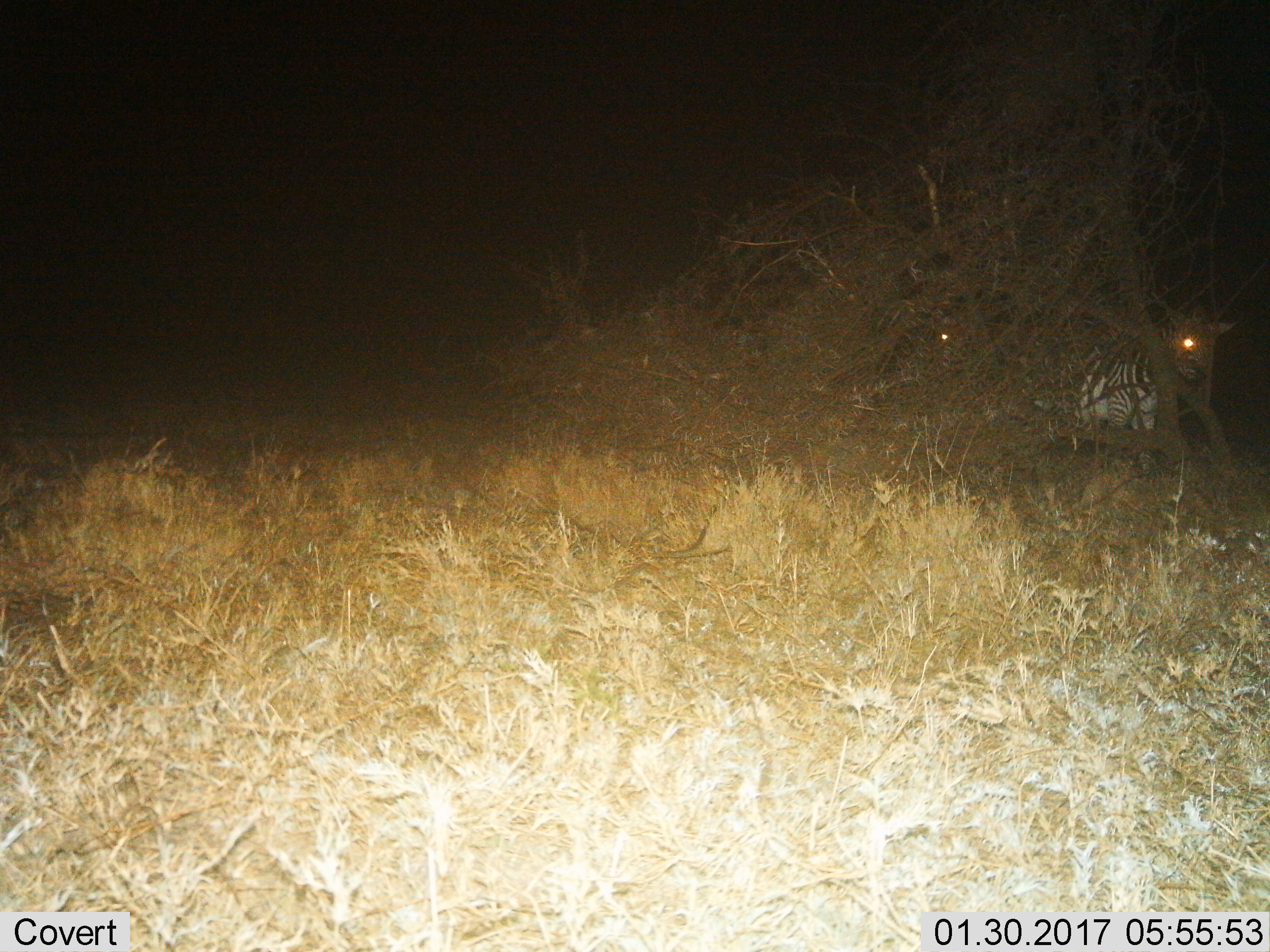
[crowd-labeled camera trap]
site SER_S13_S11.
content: unidentified animal